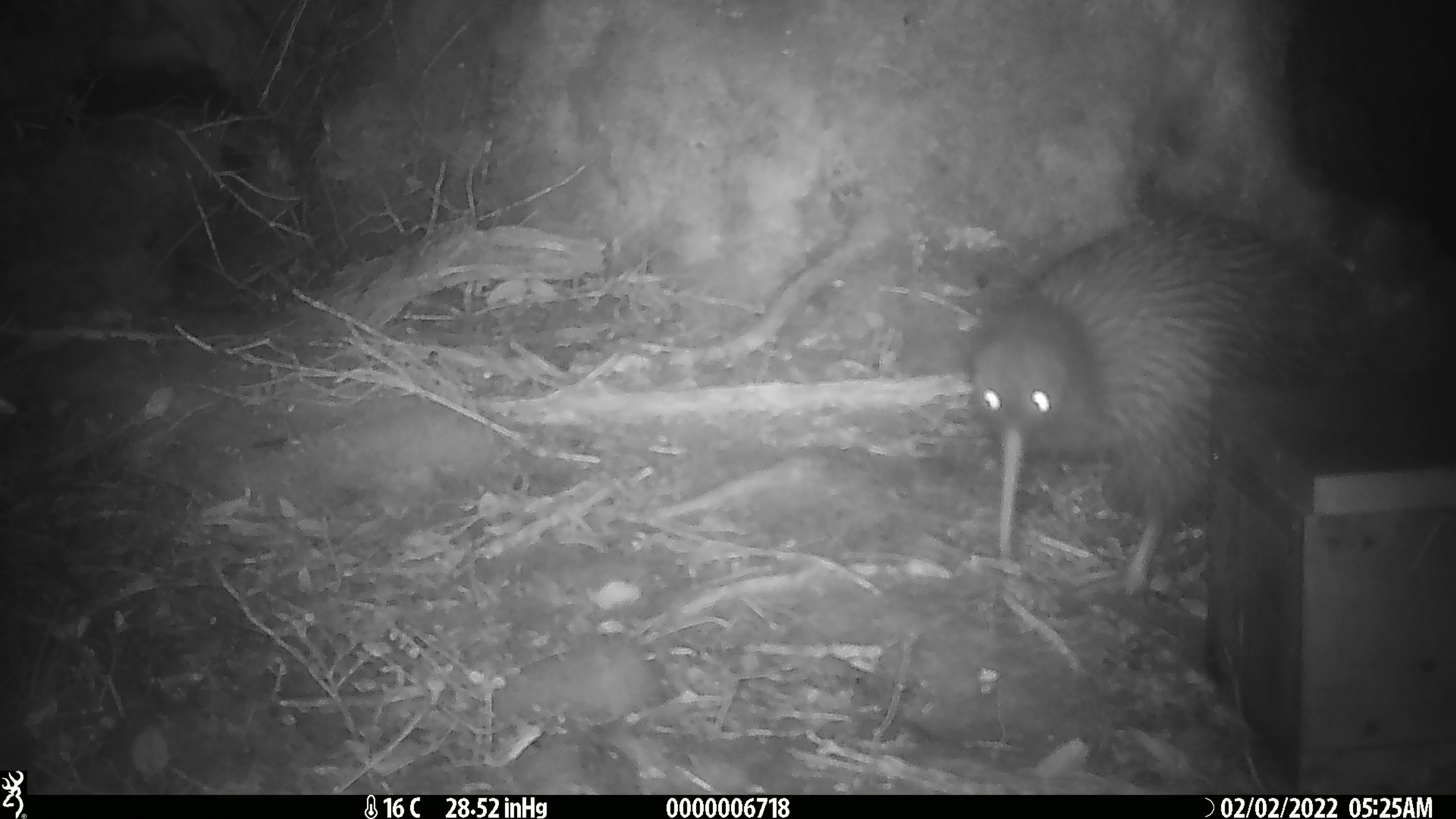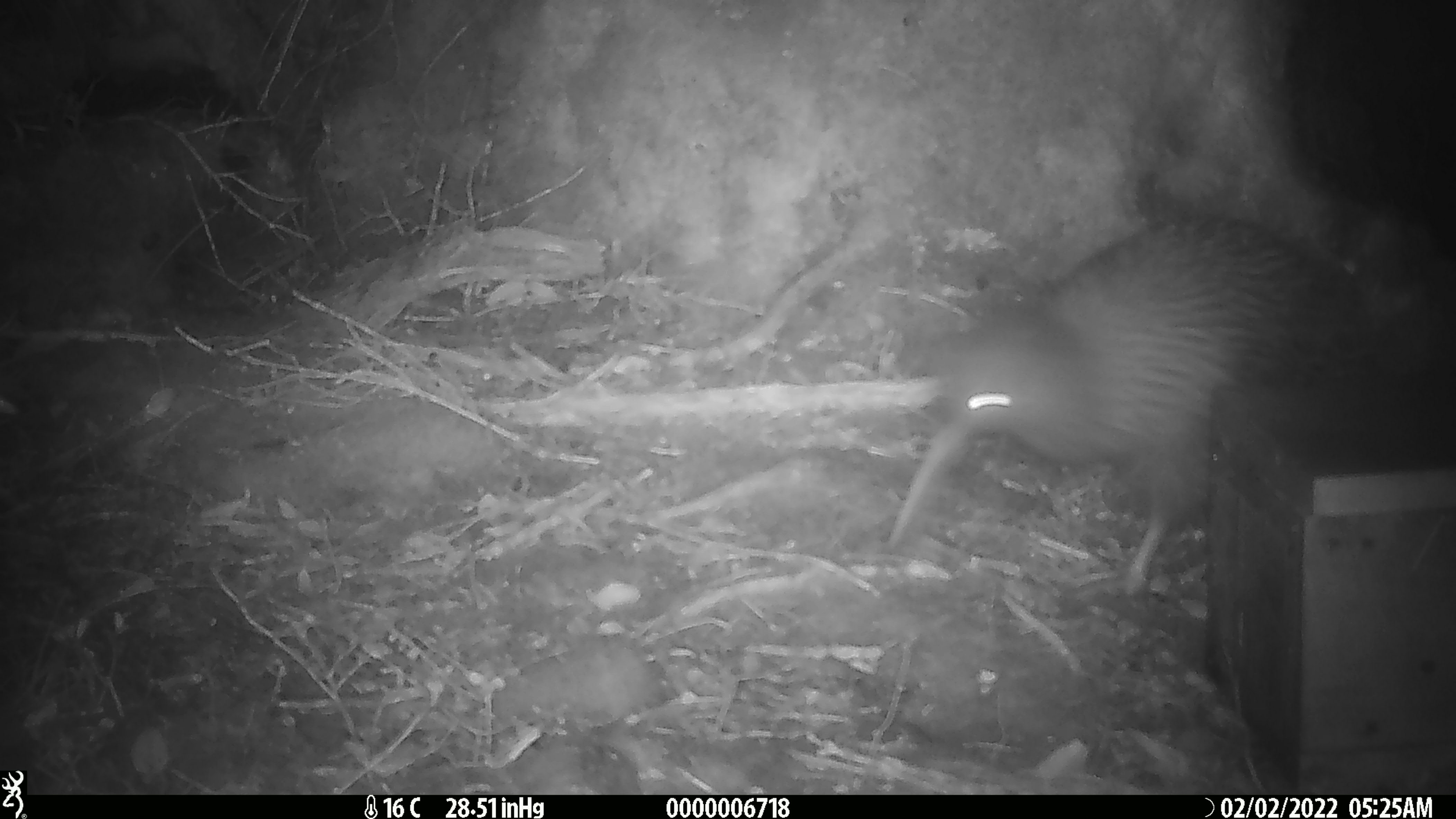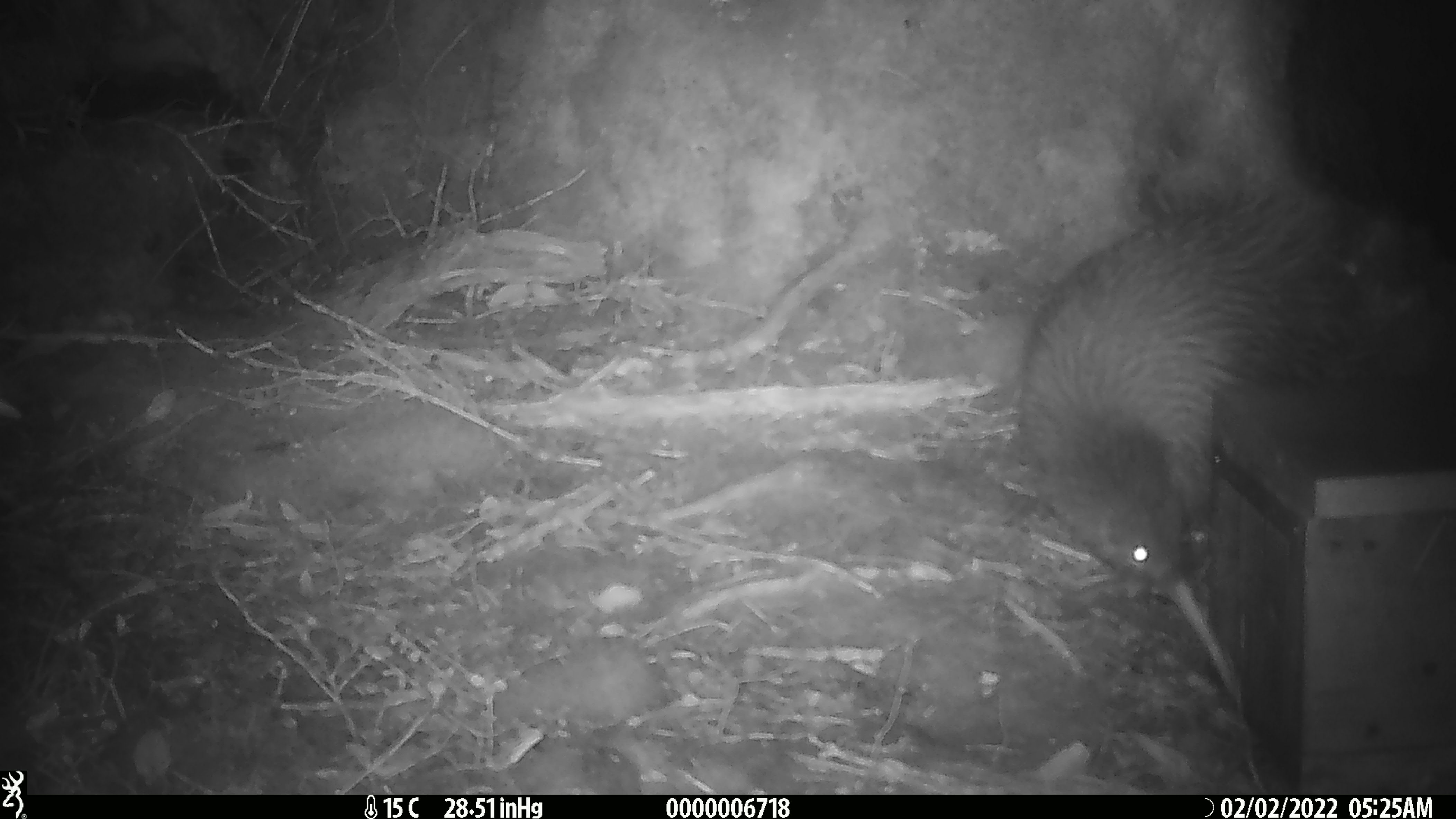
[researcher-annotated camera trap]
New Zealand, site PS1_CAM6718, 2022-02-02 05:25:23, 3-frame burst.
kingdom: Animalia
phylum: Chordata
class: Aves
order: Apterygiformes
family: Apterygidae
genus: Apteryx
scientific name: Apteryx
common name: kiwi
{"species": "kiwi (Apteryx)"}